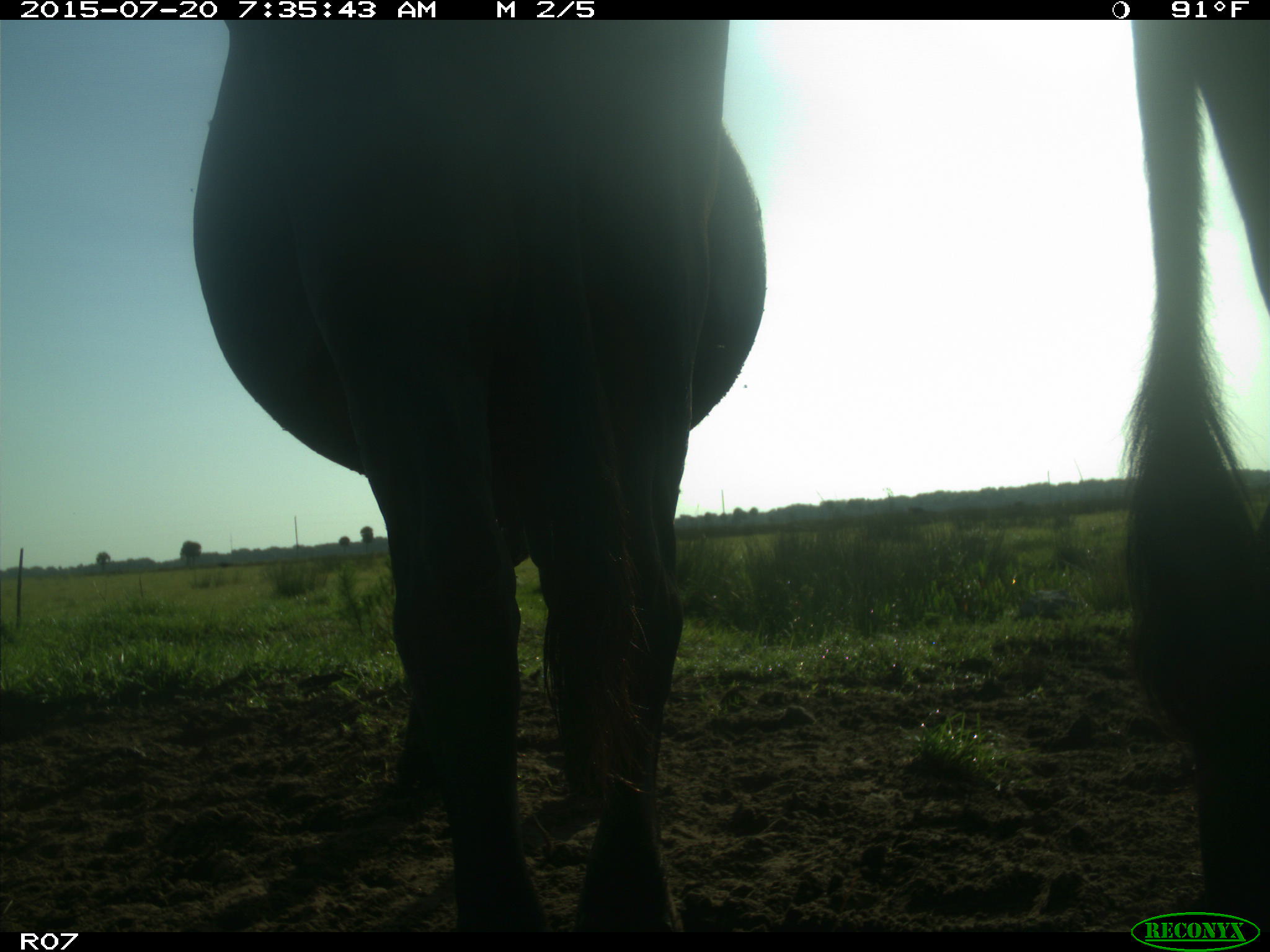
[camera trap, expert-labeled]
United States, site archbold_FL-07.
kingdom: Animalia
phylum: Chordata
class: Mammalia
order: Artiodactyla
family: Bovidae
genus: Bos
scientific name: Bos taurus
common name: domestic cow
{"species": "Bos taurus (domestic cow)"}